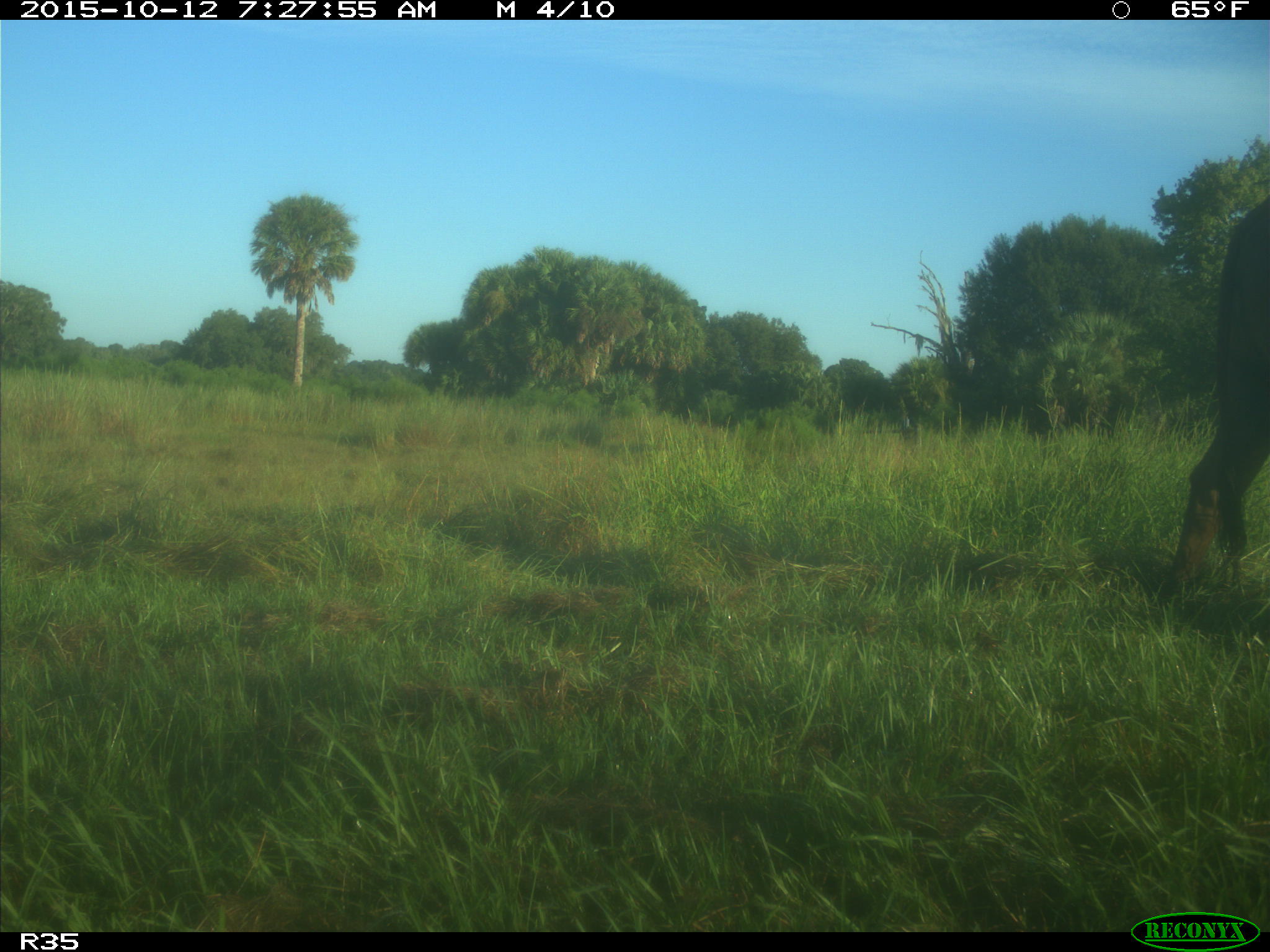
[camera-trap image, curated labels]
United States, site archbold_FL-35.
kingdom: Animalia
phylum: Chordata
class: Mammalia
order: Artiodactyla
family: Bovidae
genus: Bos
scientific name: Bos taurus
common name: domestic cow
Bos taurus (domestic cow).